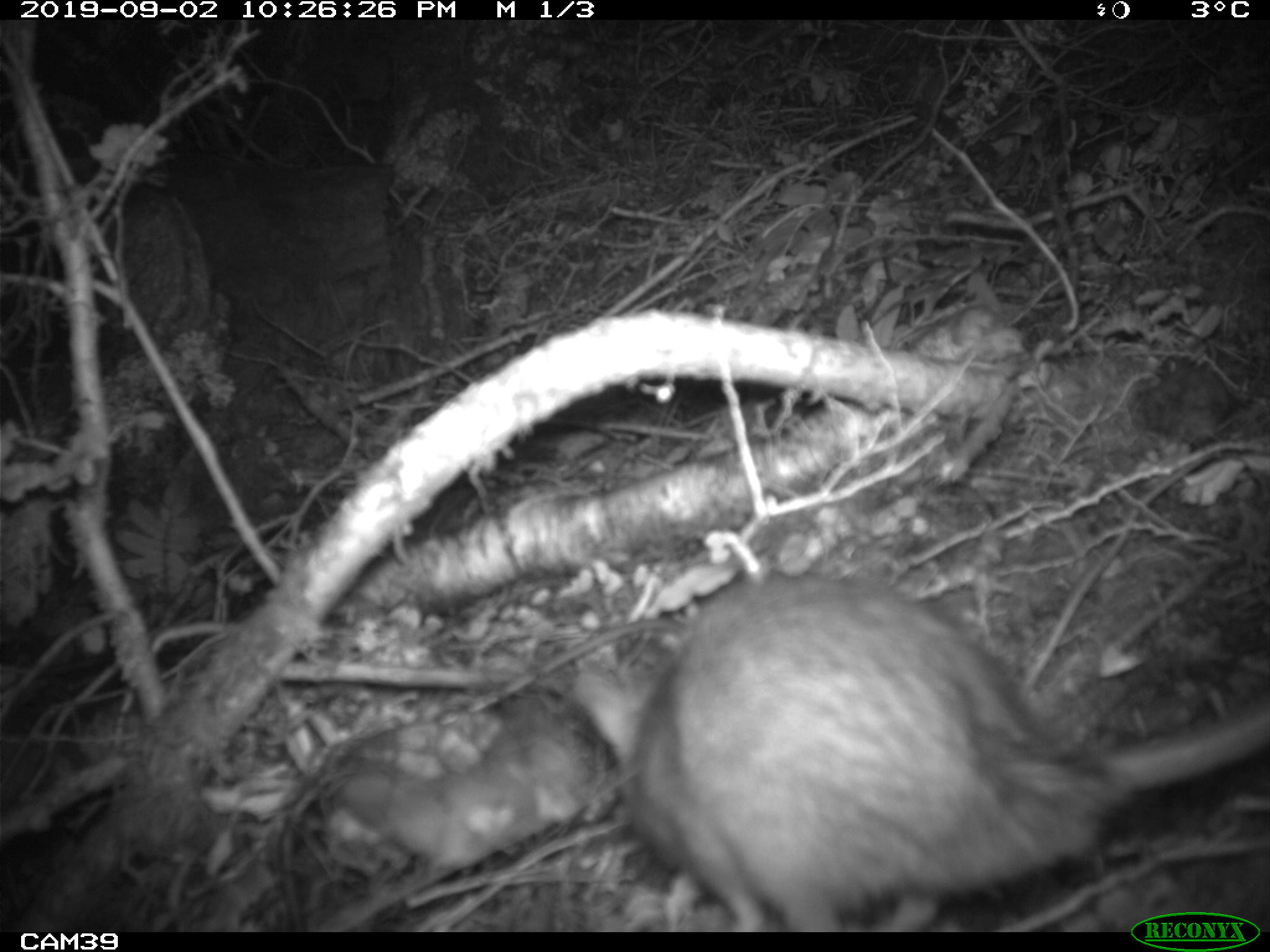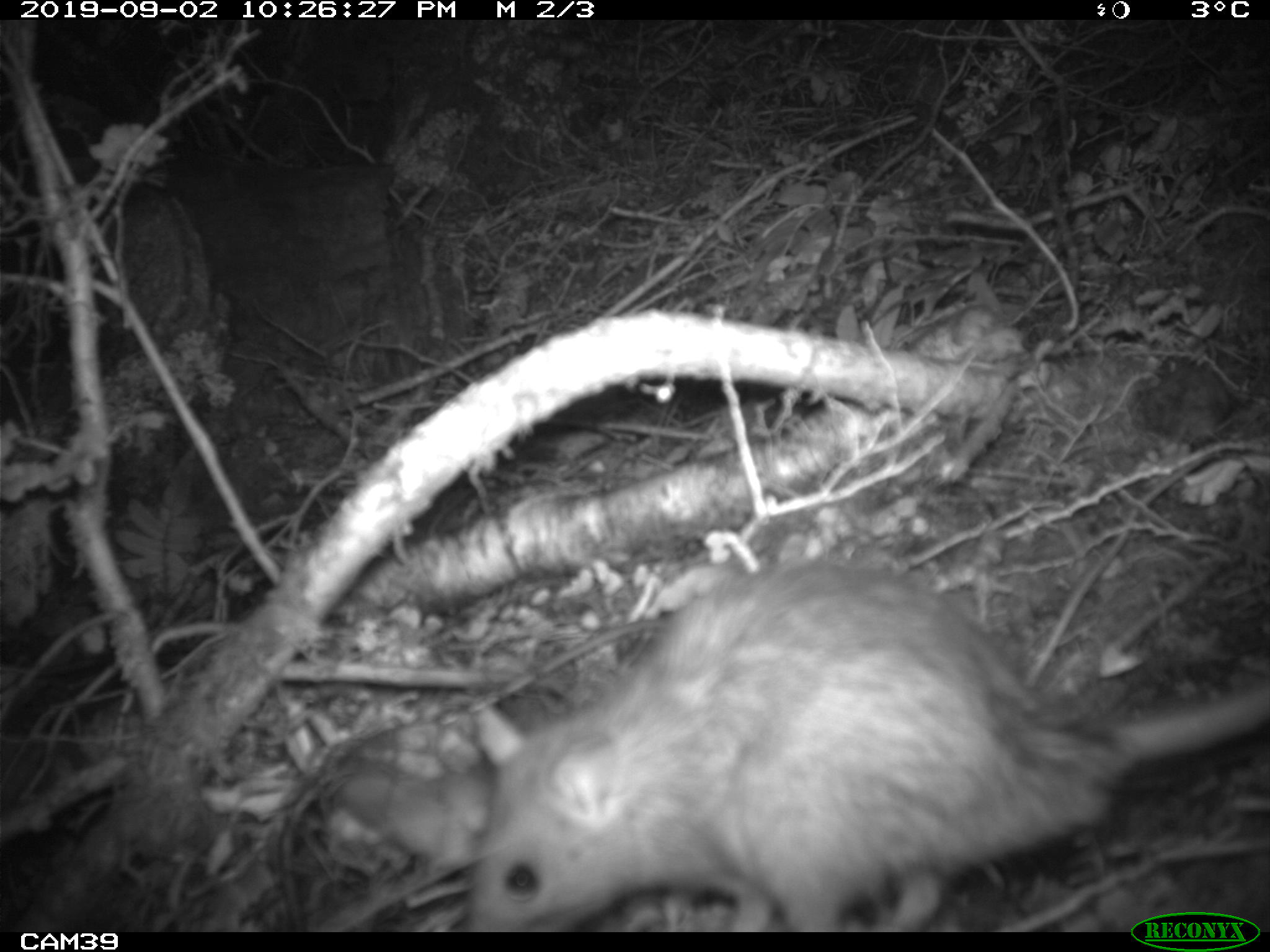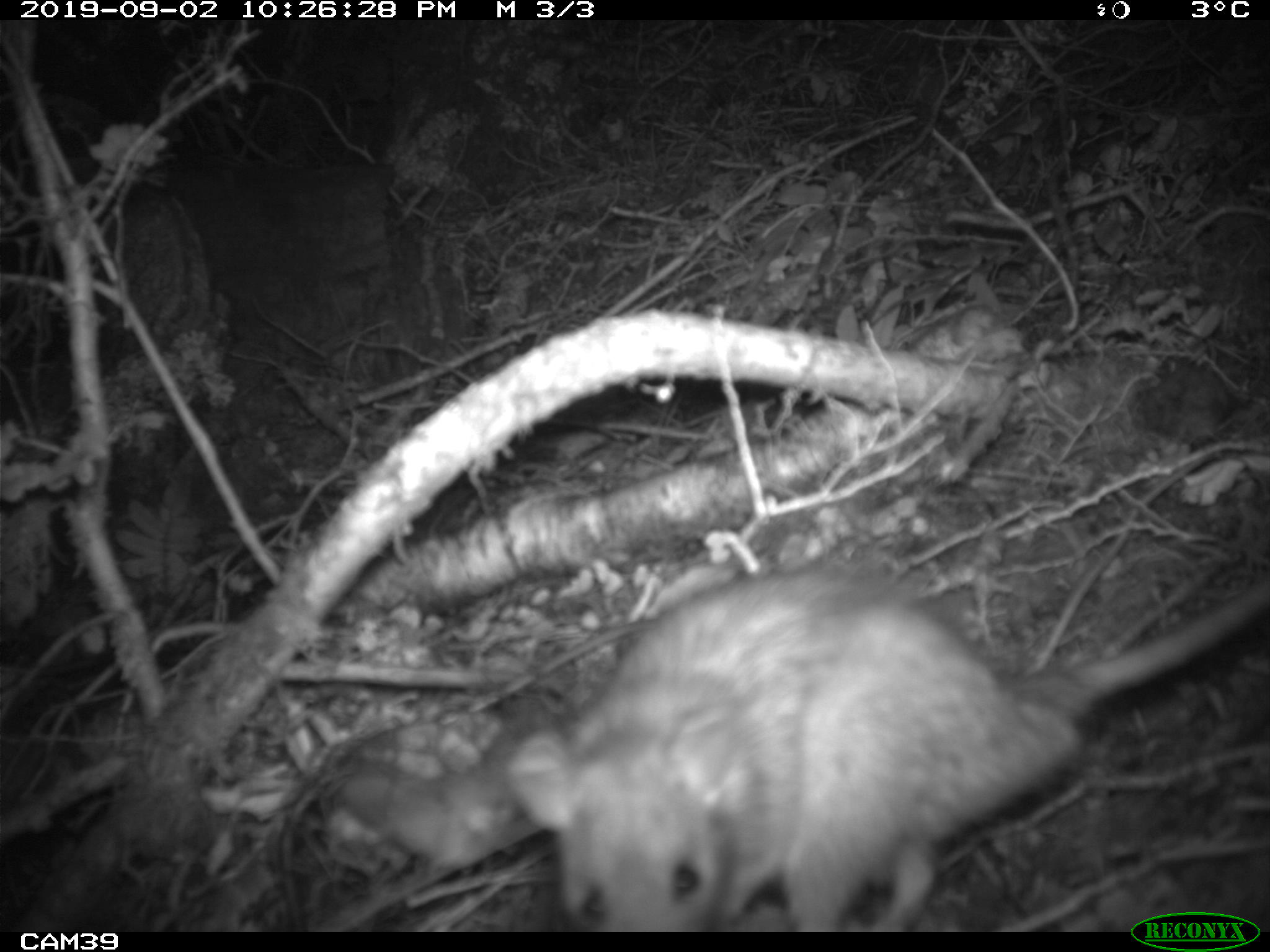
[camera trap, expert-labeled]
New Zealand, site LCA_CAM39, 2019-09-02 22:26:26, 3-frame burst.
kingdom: Animalia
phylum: Chordata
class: Mammalia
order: Rodentia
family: Muridae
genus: Rattus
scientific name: Rattus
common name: rat